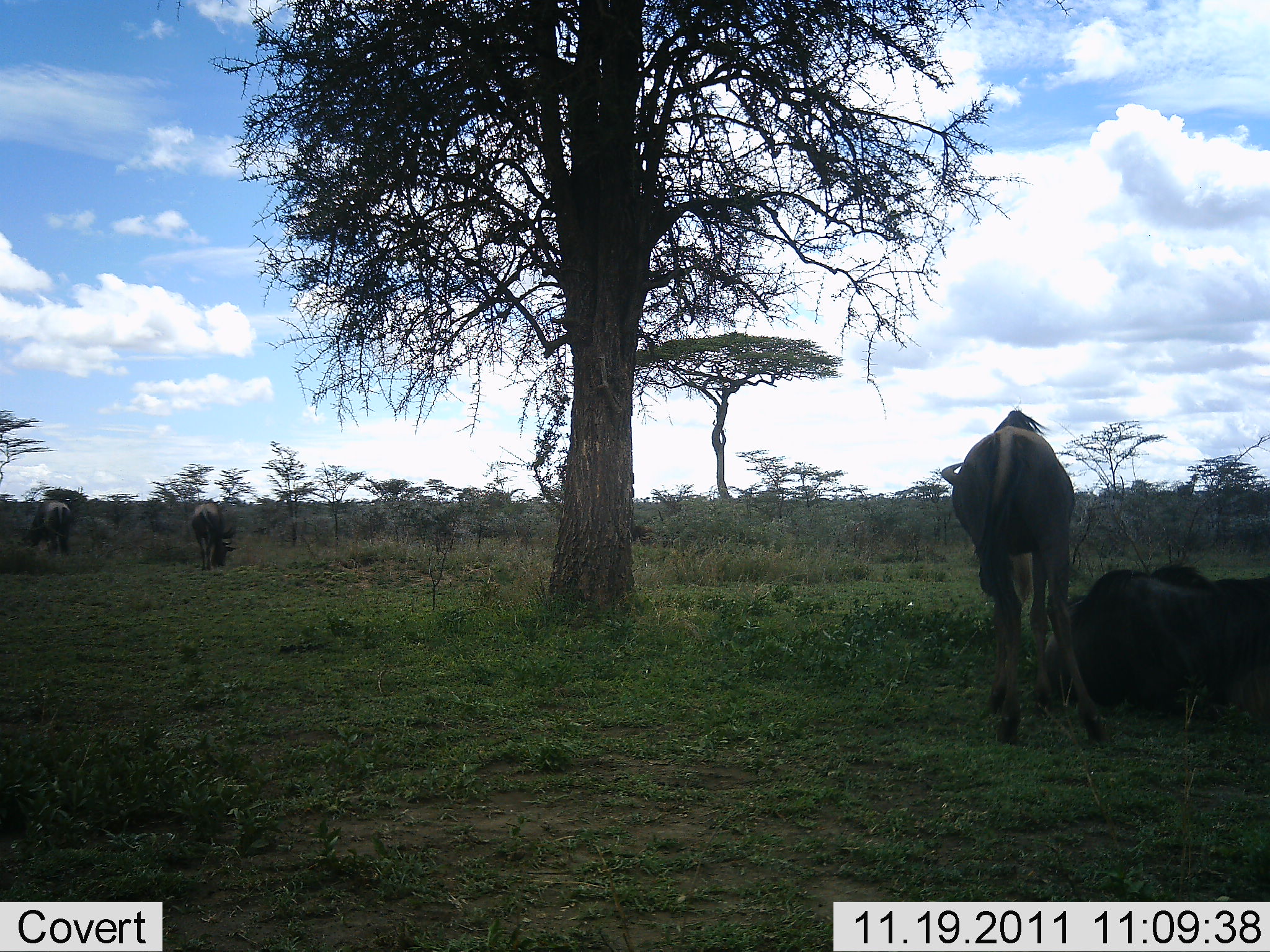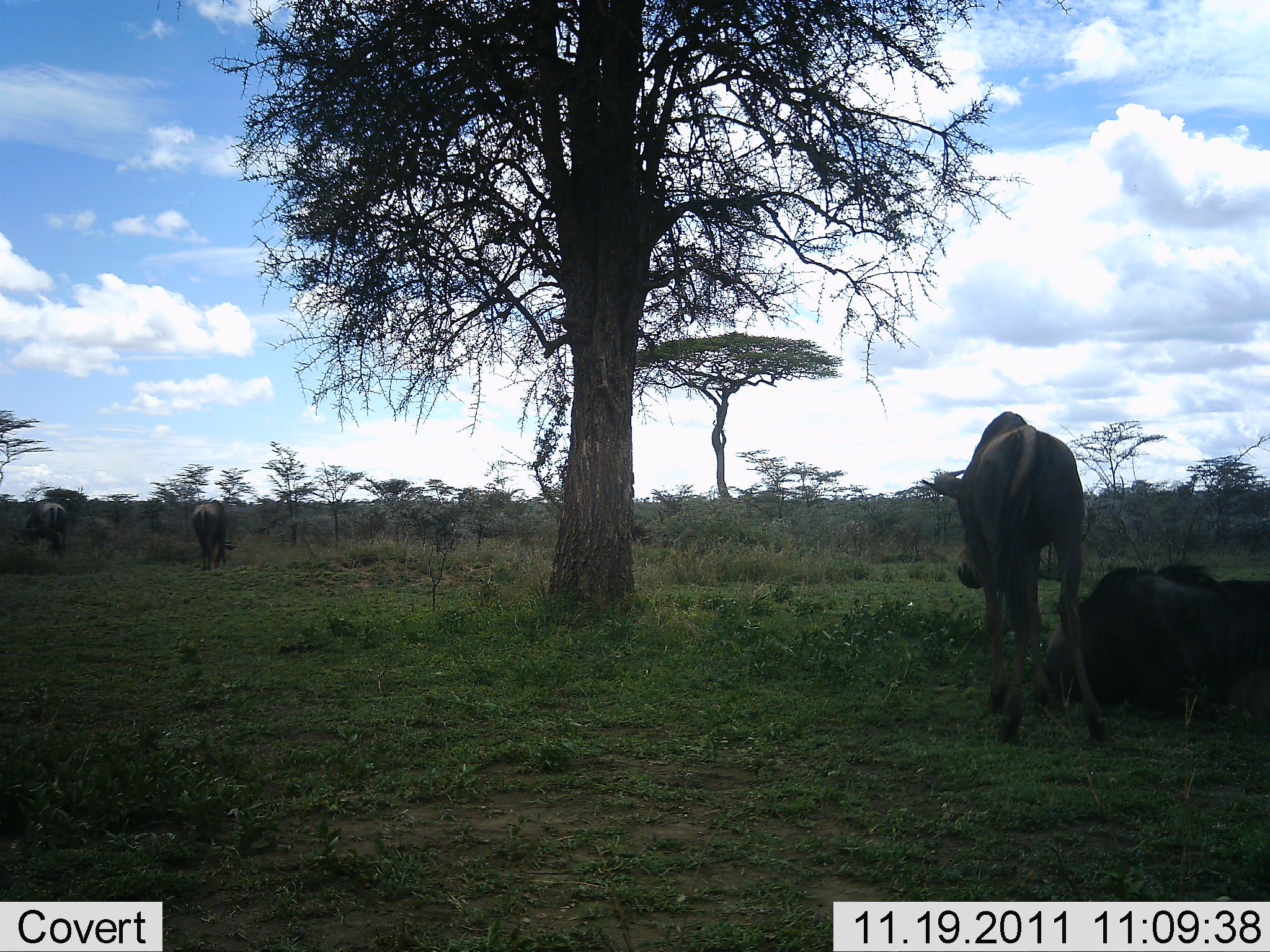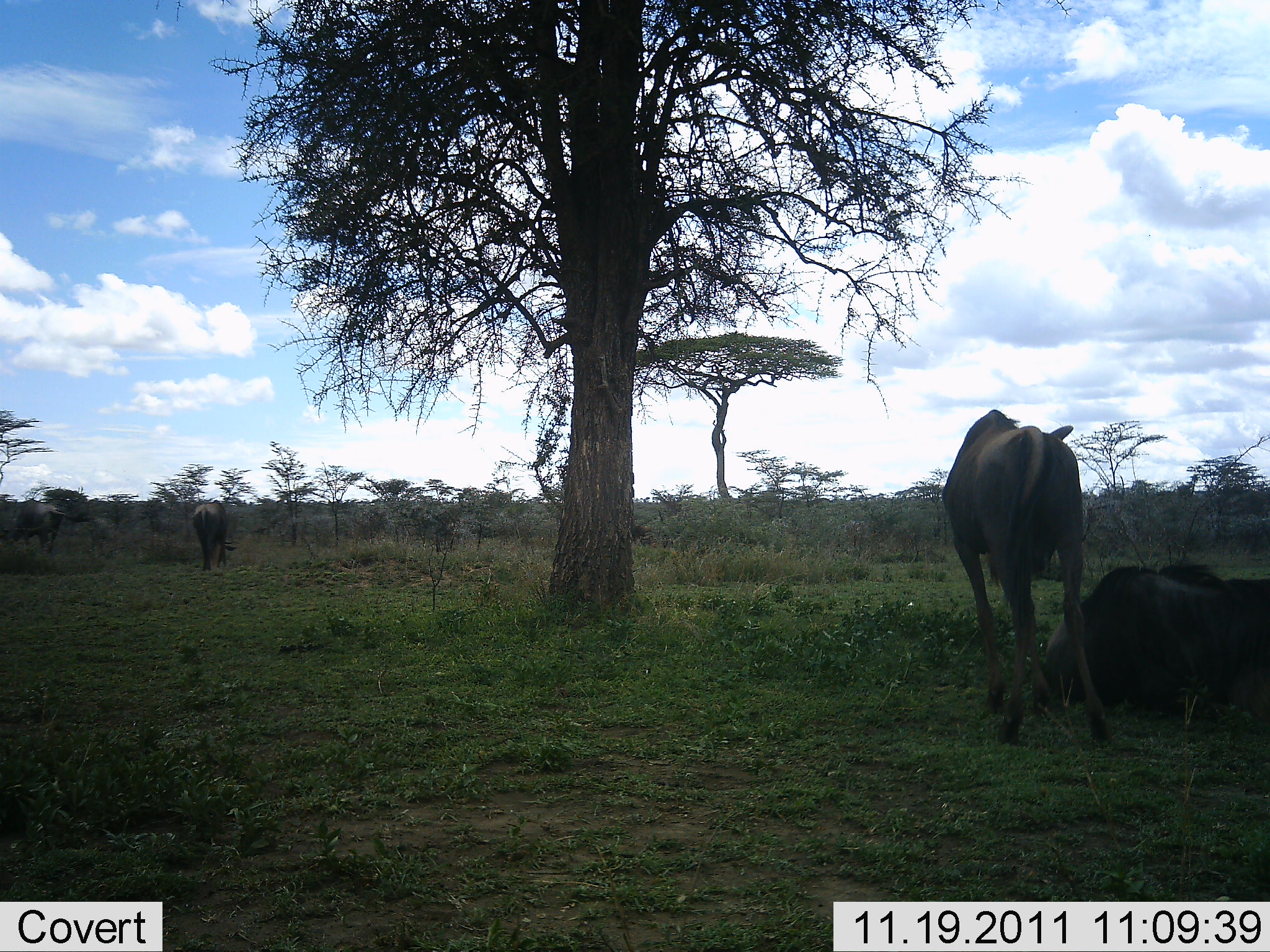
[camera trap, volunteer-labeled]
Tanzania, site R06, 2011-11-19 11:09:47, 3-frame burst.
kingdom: Animalia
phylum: Chordata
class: Mammalia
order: Artiodactyla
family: Bovidae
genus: Connochaetes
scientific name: Connochaetes taurinus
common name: blue wildebeest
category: wildebeest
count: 4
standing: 77%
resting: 85%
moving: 15%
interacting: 8%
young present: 15%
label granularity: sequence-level